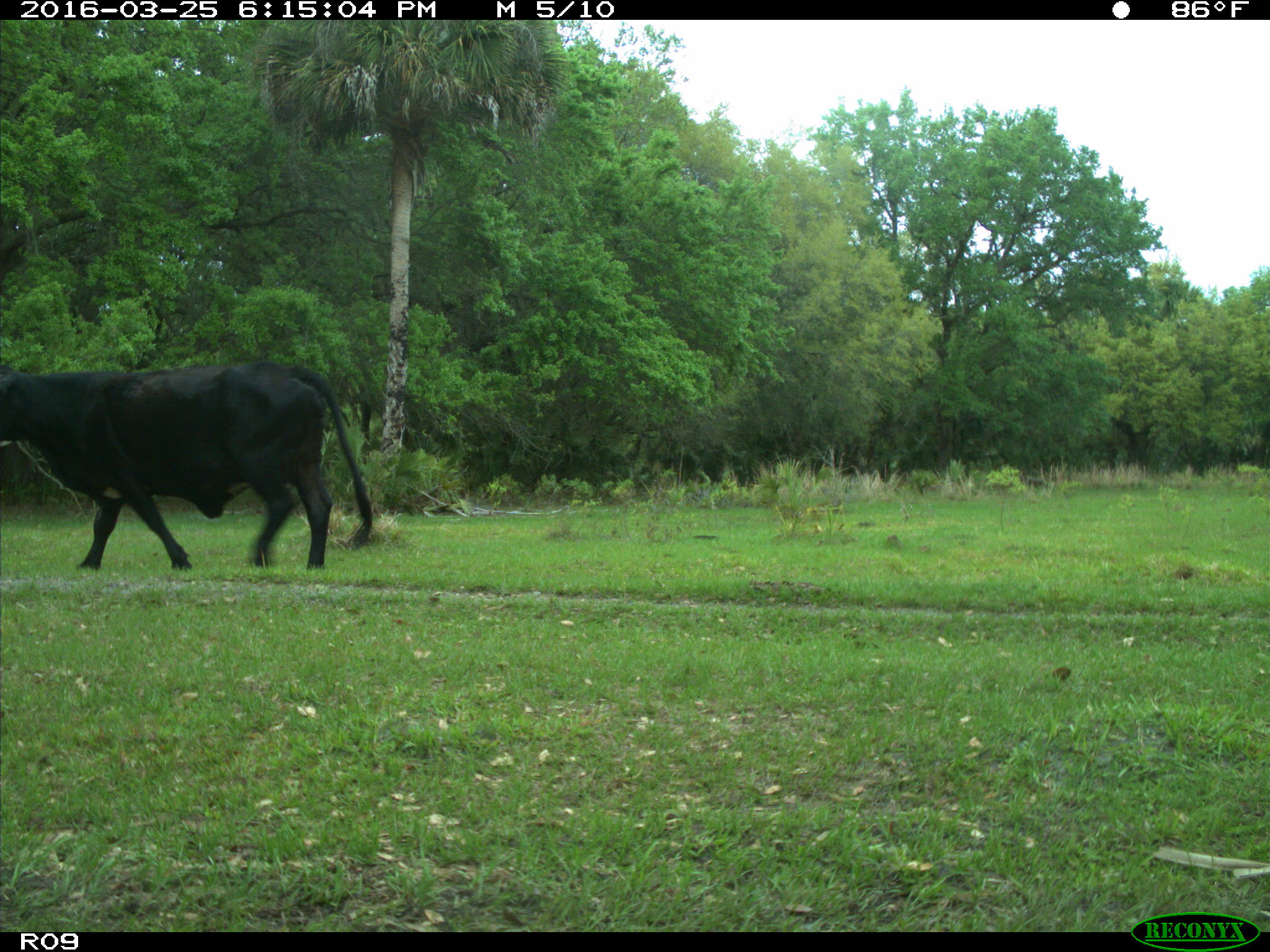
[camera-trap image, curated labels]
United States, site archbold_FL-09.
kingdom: Animalia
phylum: Chordata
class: Mammalia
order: Artiodactyla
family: Bovidae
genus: Bos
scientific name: Bos taurus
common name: domestic cow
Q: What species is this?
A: Bos taurus (domestic cow).